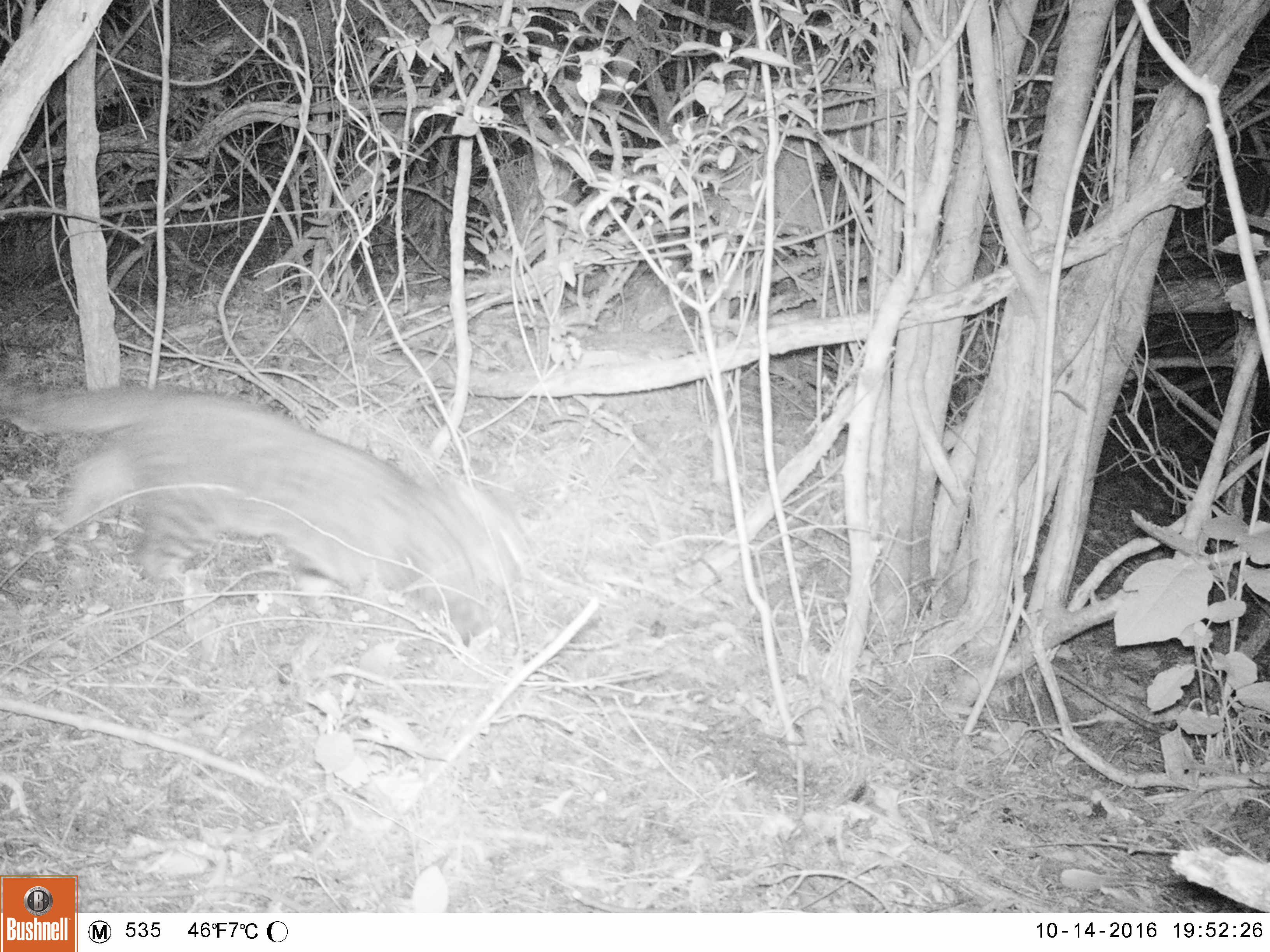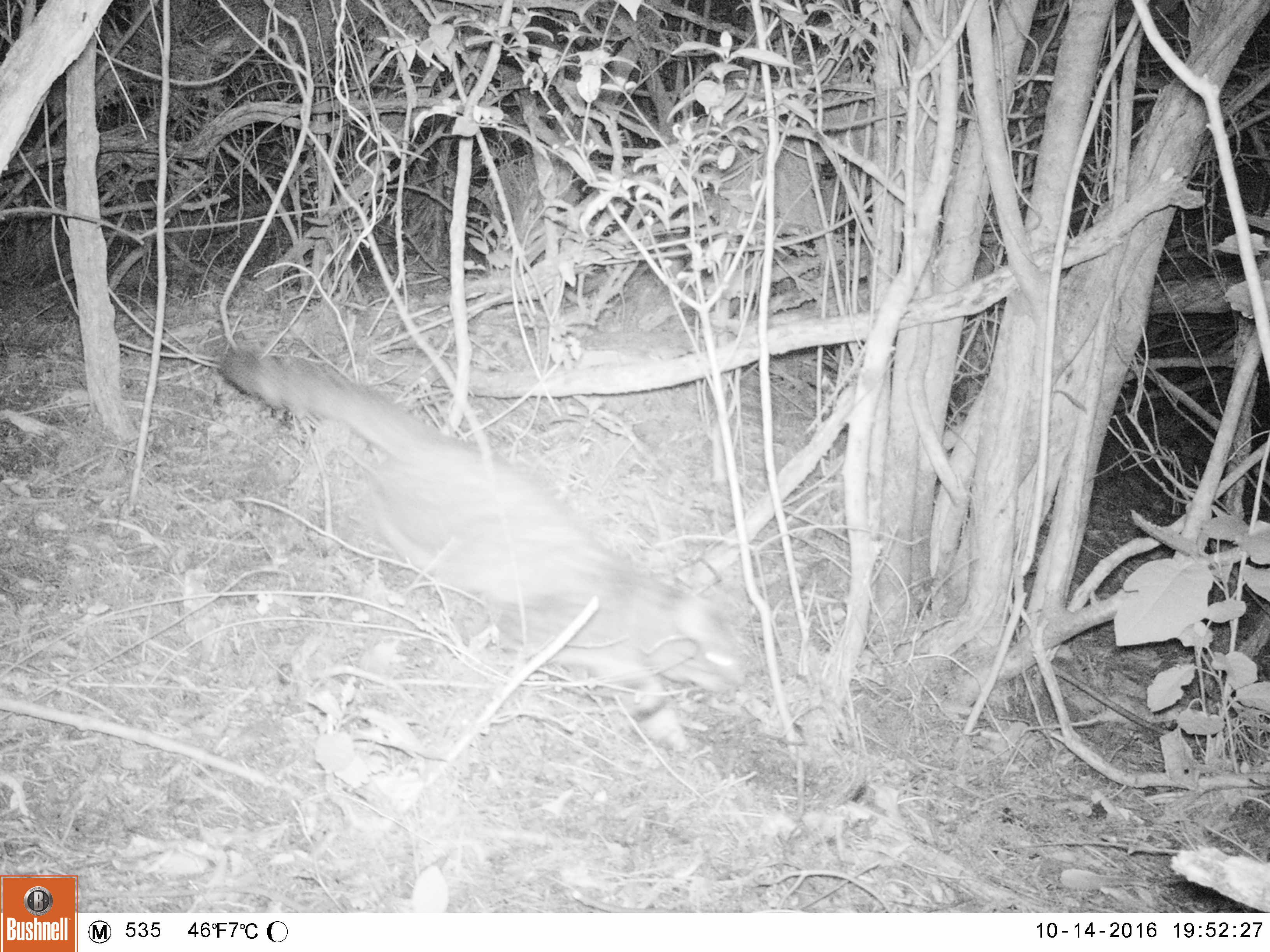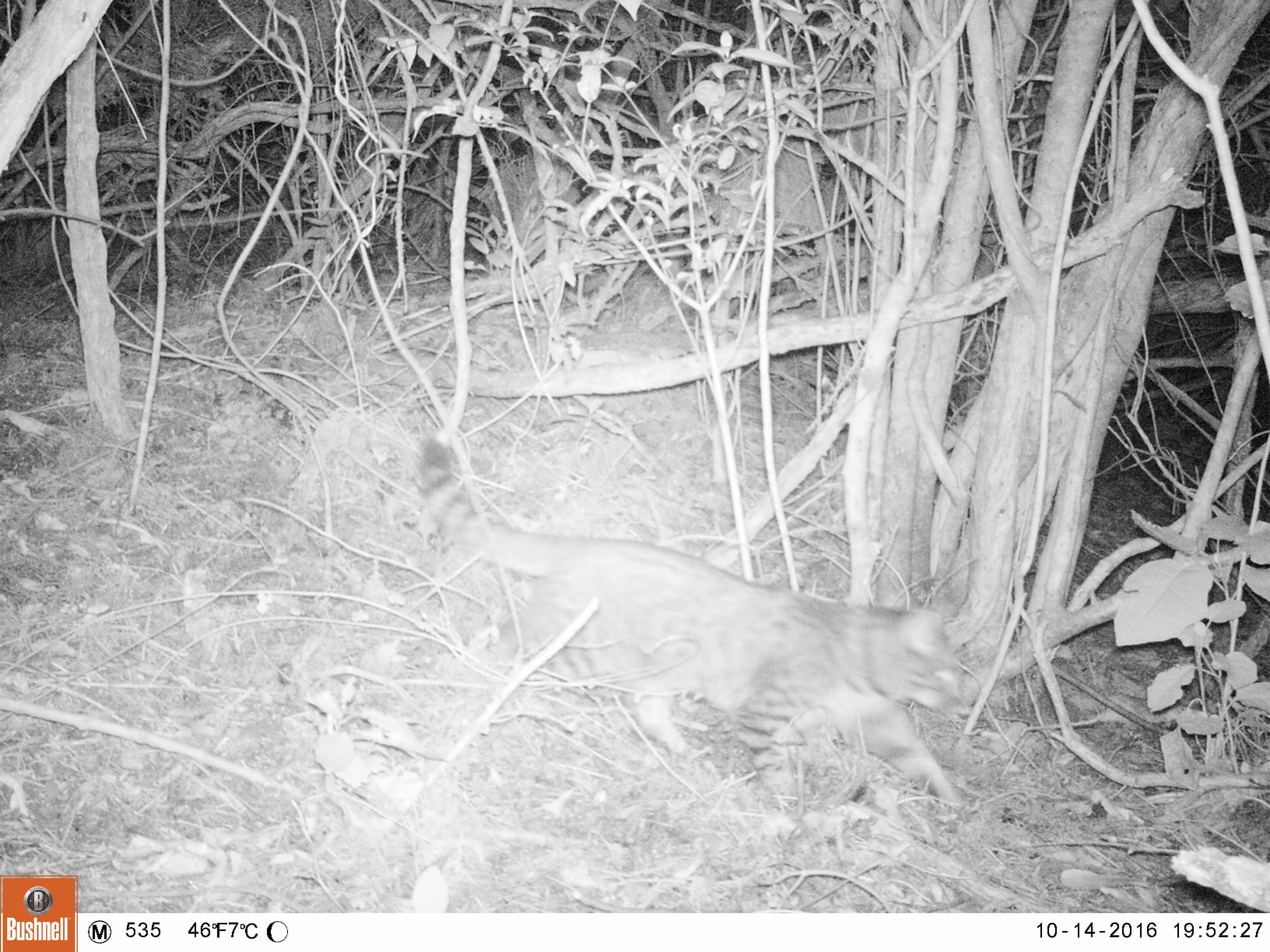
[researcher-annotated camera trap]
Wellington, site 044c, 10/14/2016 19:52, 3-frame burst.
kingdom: Animalia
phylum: Chordata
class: Mammalia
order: Carnivora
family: Felidae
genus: Felis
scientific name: Felis catus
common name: cat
Cat (Felis catus).